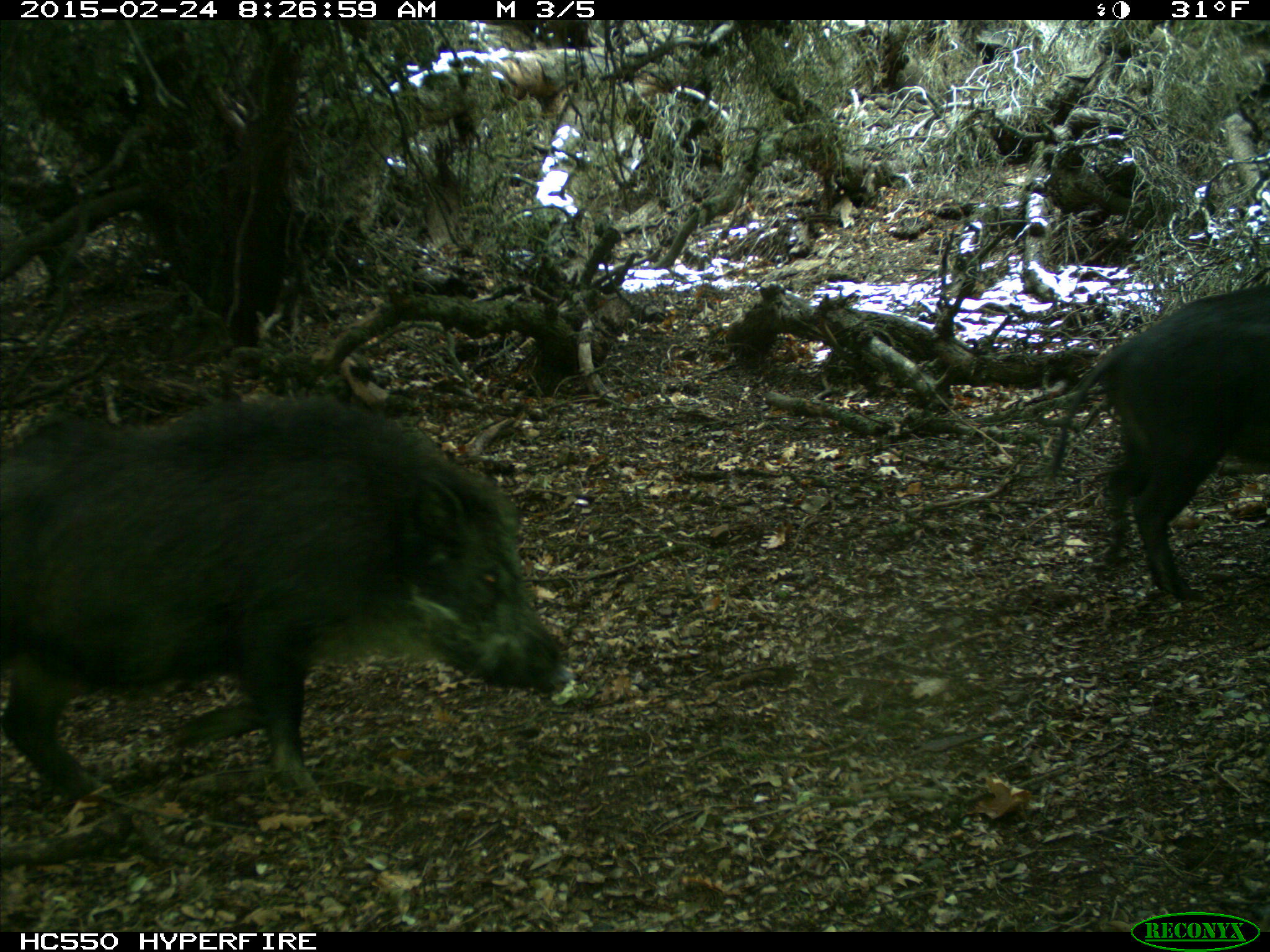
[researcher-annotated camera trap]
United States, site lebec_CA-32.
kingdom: Animalia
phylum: Chordata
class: Mammalia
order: Artiodactyla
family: Suidae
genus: Sus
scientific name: Sus scrofa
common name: wild boar